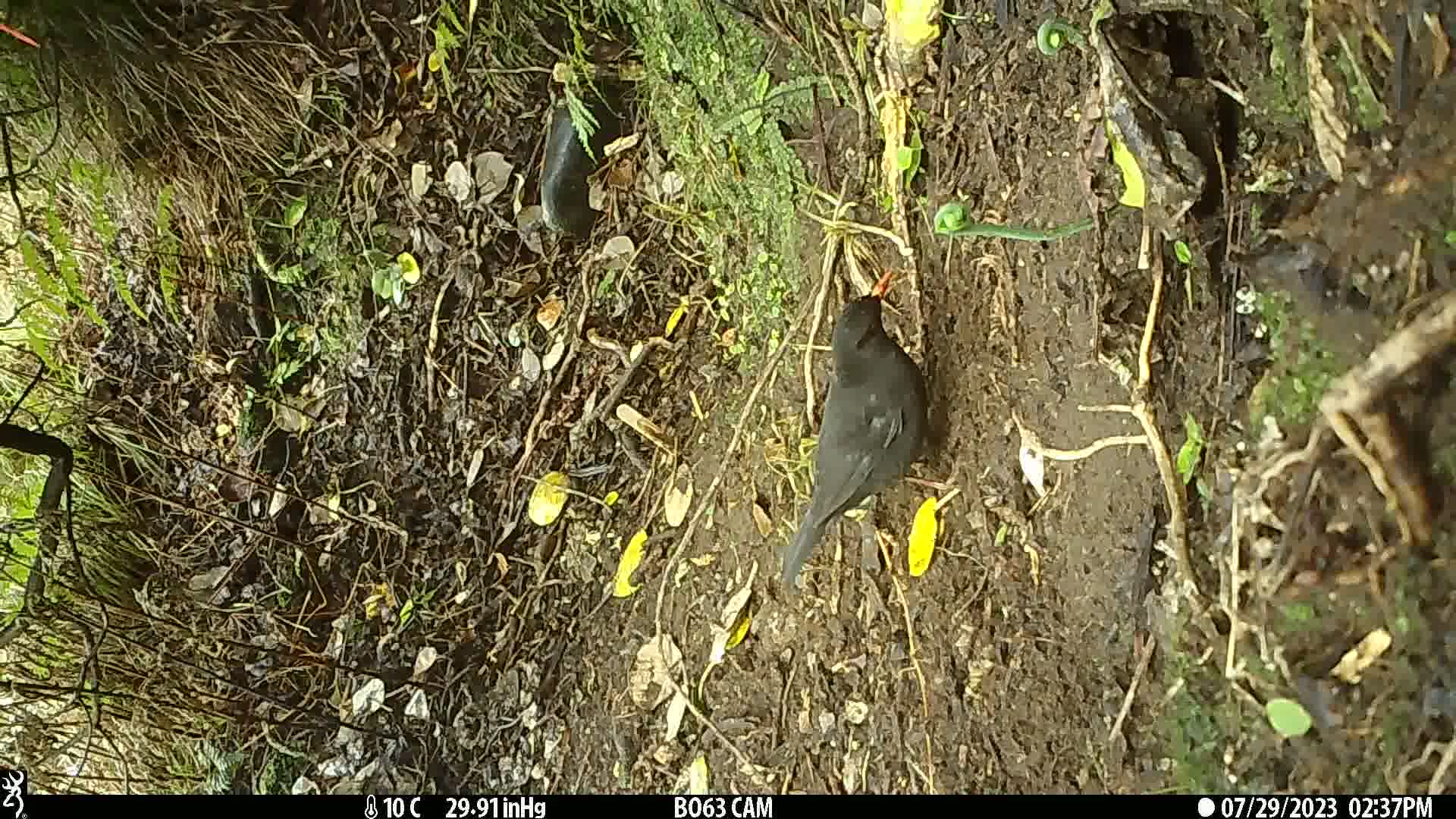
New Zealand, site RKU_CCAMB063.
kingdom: Animalia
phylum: Chordata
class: Aves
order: Passeriformes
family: Turdidae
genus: Turdus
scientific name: Turdus merula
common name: eurasian blackbird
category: blackbird